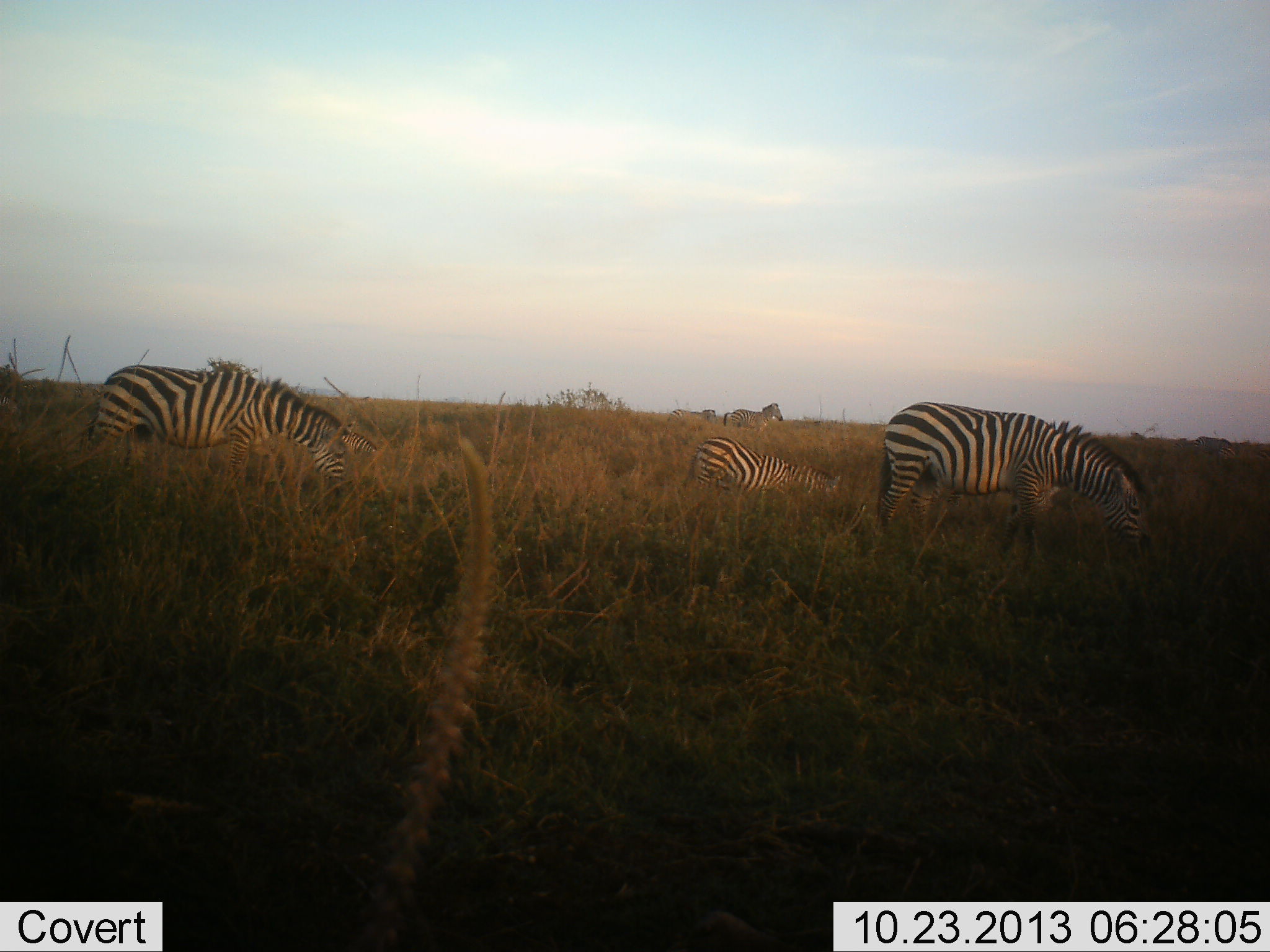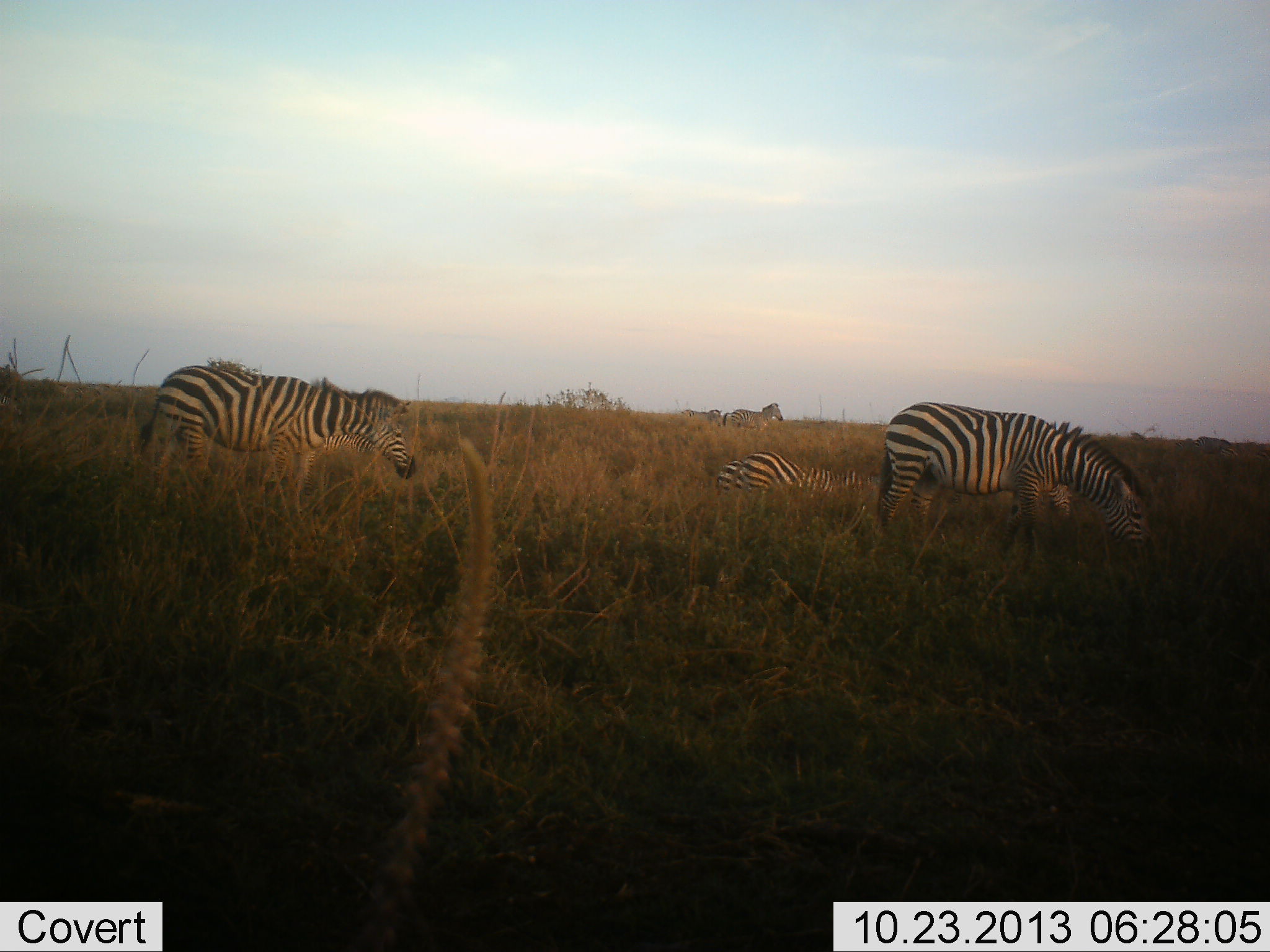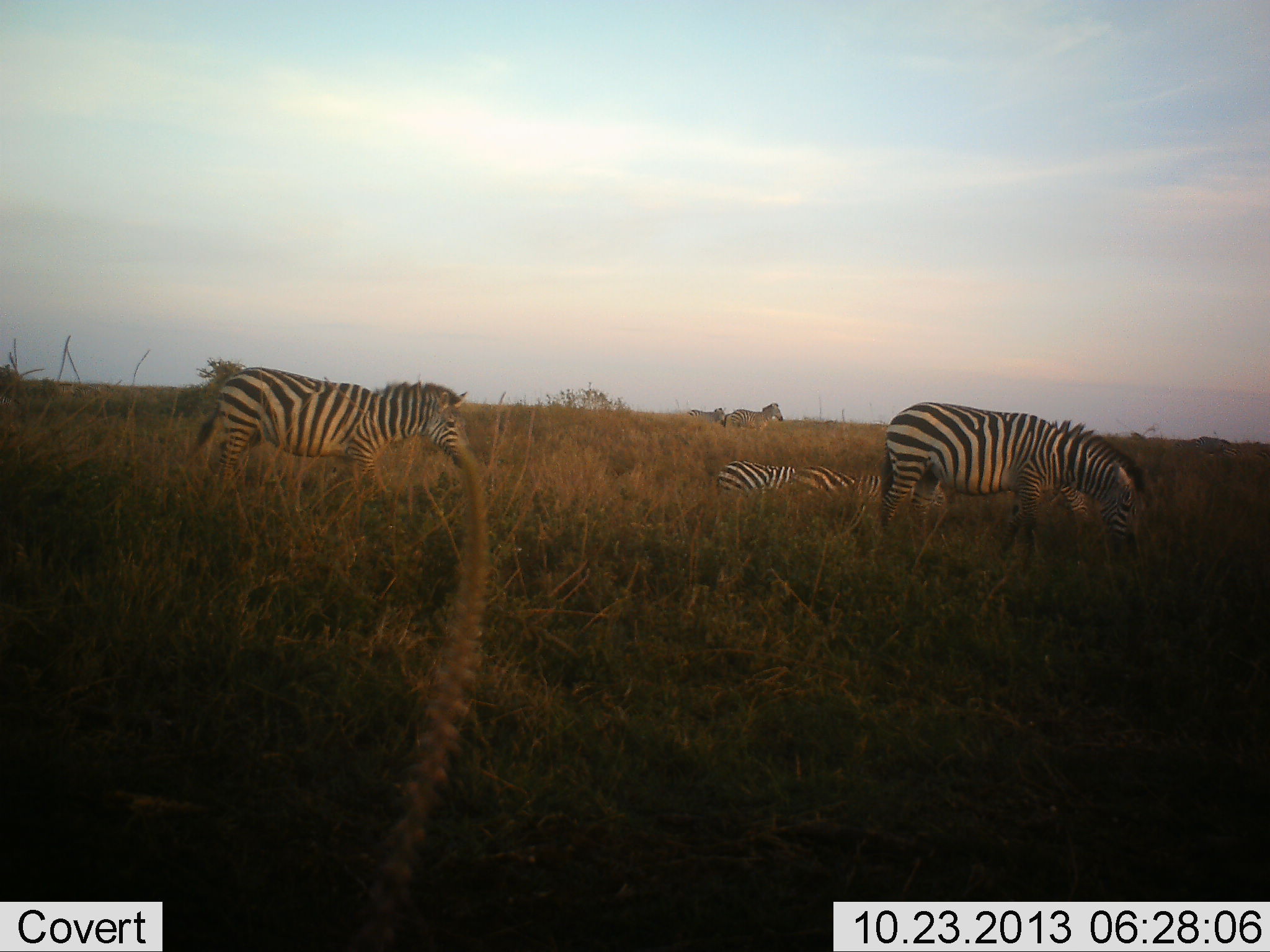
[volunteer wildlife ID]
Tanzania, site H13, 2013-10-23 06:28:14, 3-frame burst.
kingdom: Animalia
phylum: Chordata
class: Mammalia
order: Perissodactyla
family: Equidae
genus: Equus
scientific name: Equus quagga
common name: plains zebra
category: zebra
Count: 7.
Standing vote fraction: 30%.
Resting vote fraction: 0%.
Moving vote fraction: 70%.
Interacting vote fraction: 0%.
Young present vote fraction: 10%.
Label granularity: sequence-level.